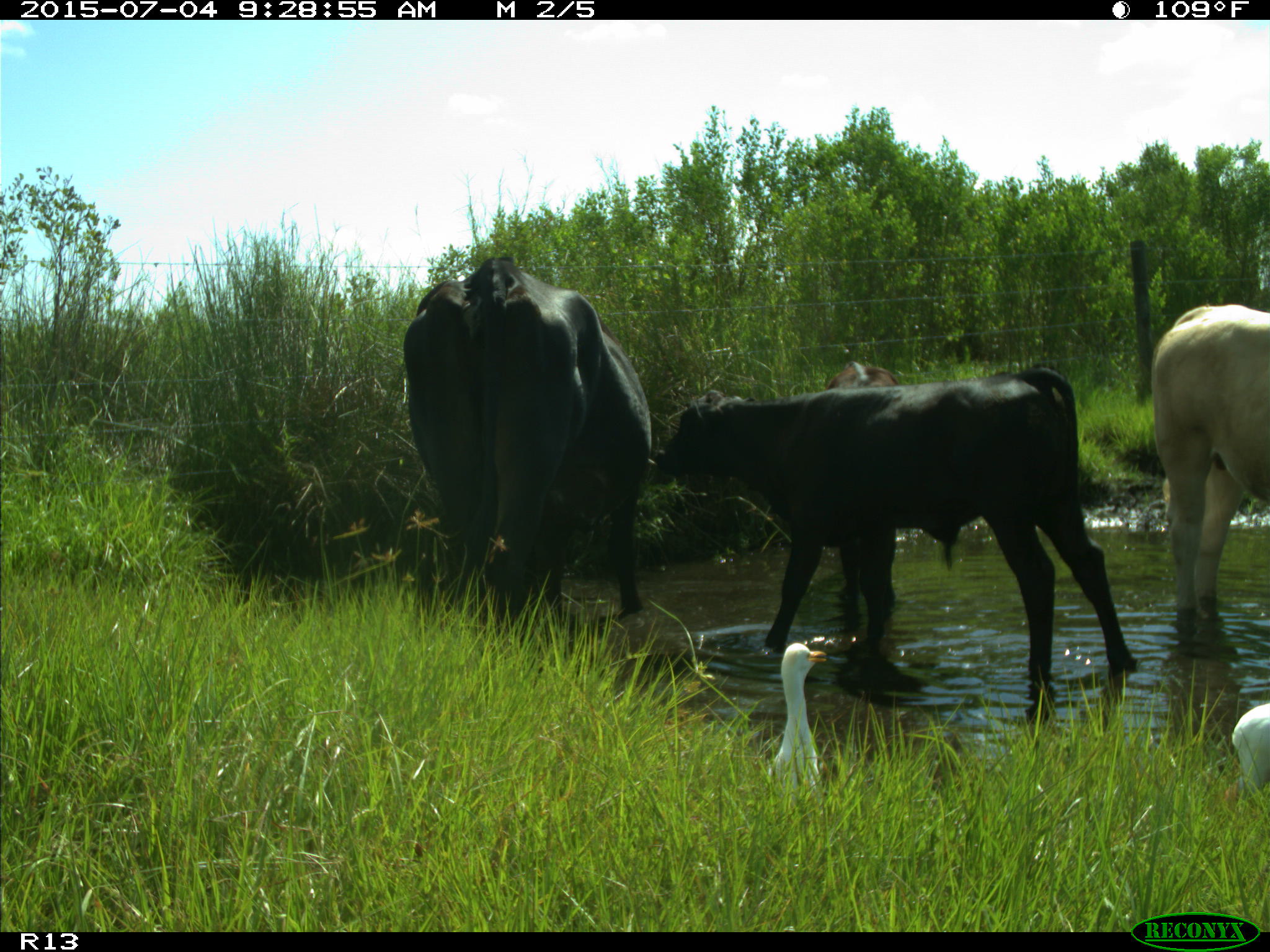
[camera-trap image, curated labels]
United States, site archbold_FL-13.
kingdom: Animalia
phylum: Chordata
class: Mammalia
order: Artiodactyla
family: Bovidae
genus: Bos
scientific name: Bos taurus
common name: domestic cow